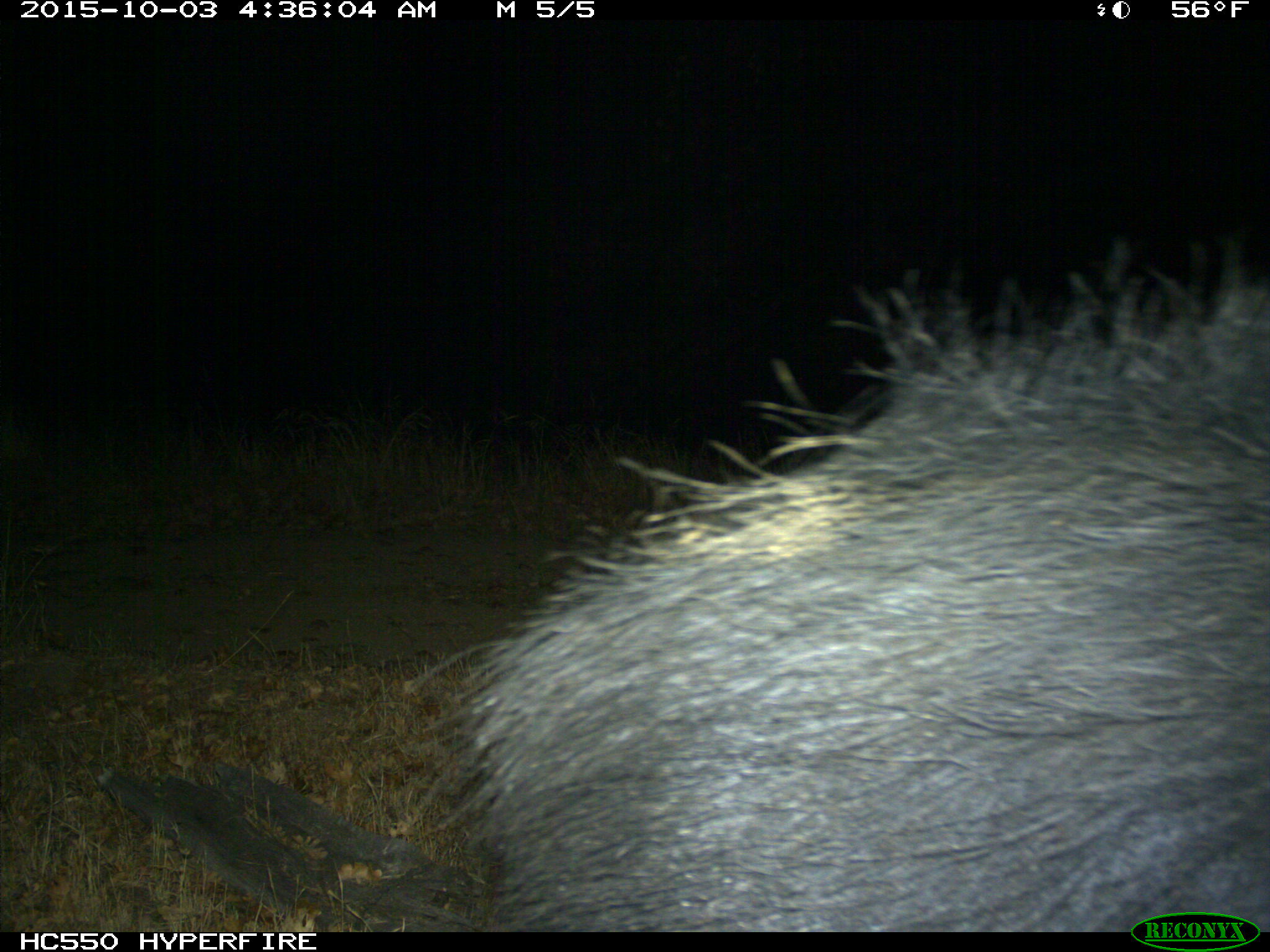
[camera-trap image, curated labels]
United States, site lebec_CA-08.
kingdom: Animalia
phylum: Chordata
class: Mammalia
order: Artiodactyla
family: Suidae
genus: Sus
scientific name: Sus scrofa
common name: wild boar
Sus scrofa (wild boar).